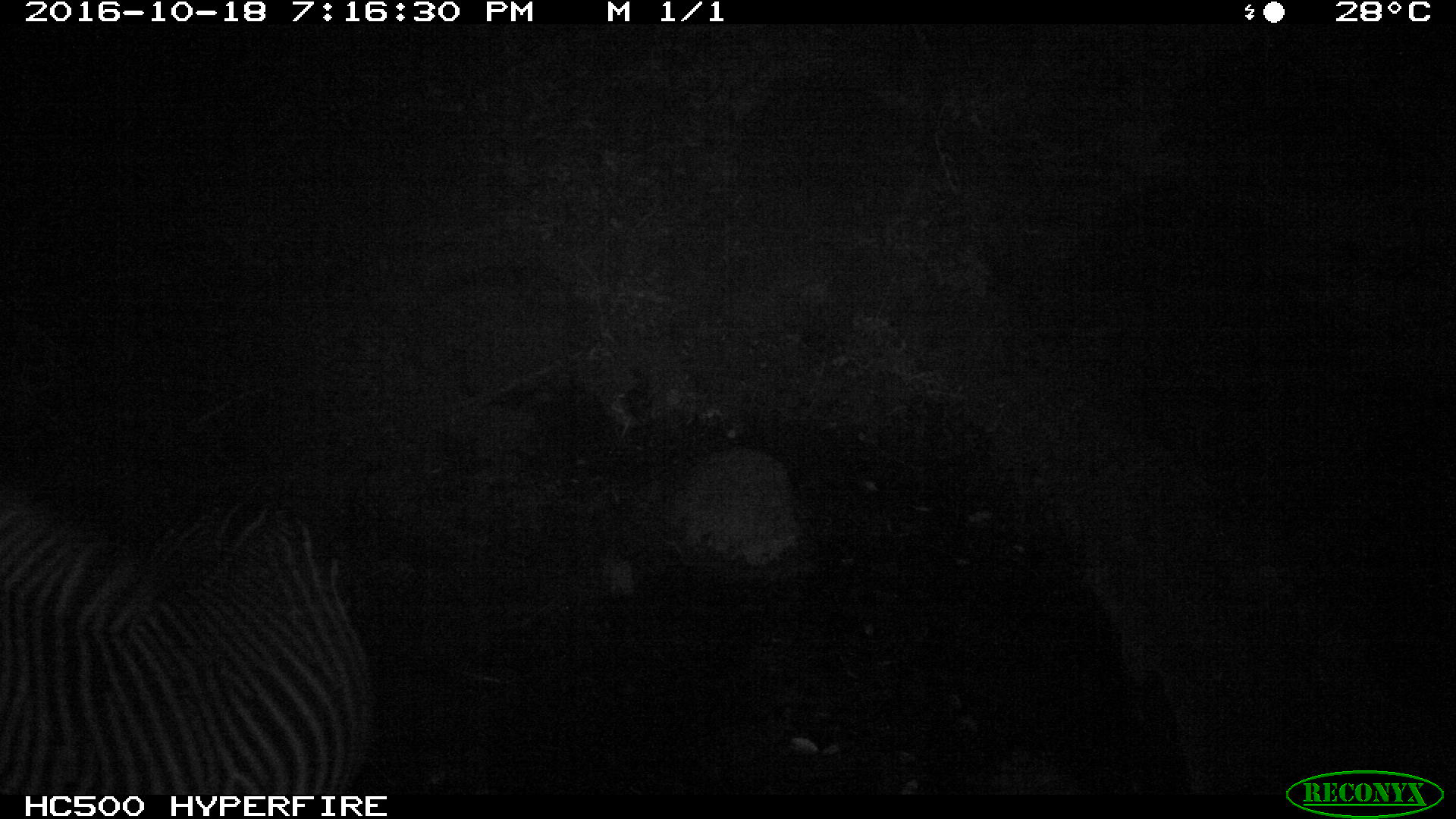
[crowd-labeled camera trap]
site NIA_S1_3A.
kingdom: Animalia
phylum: Chordata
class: Mammalia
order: Perissodactyla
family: Equidae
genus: Equus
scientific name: Equus quagga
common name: plains zebra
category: zebraplains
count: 1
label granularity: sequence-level